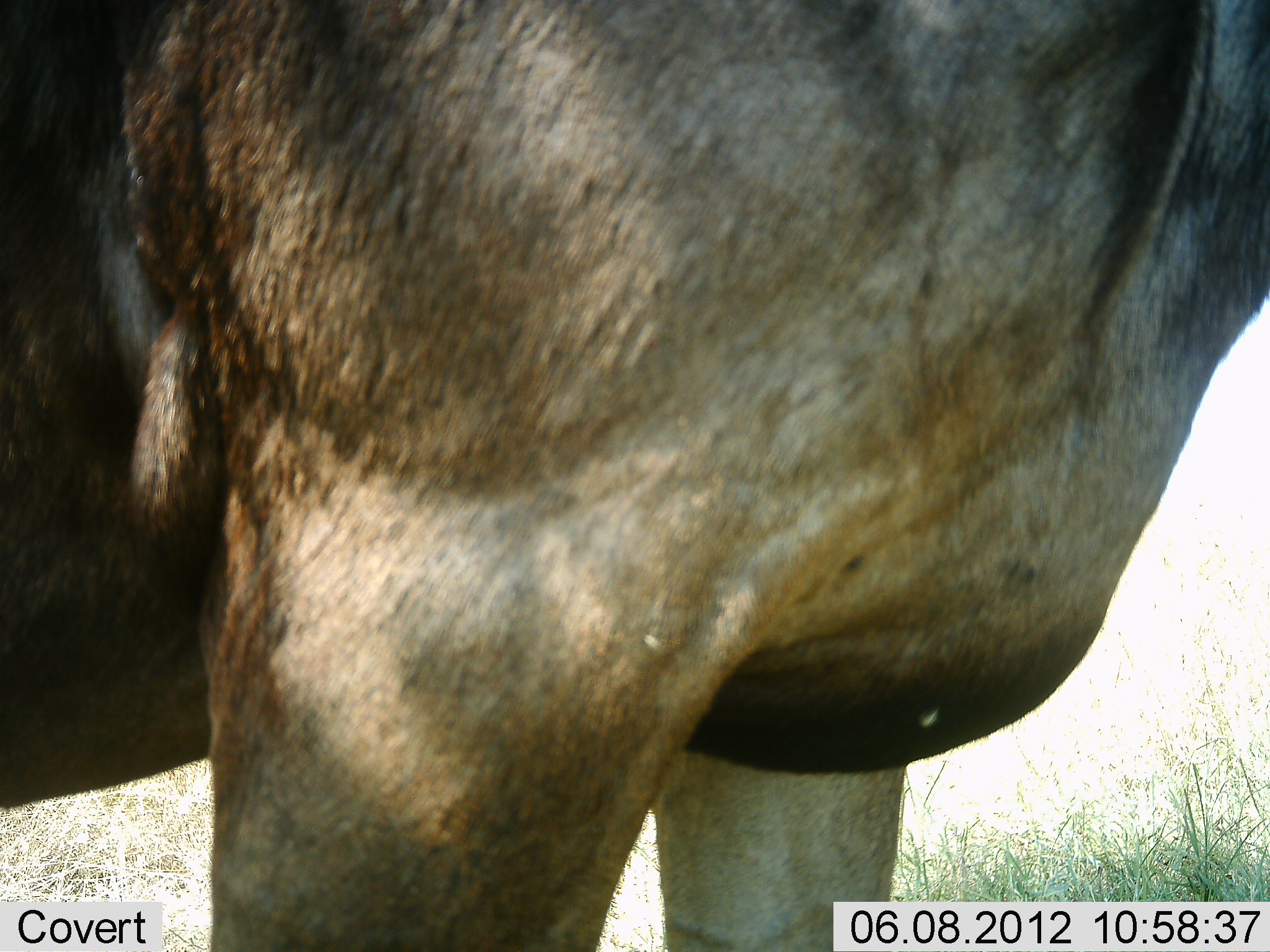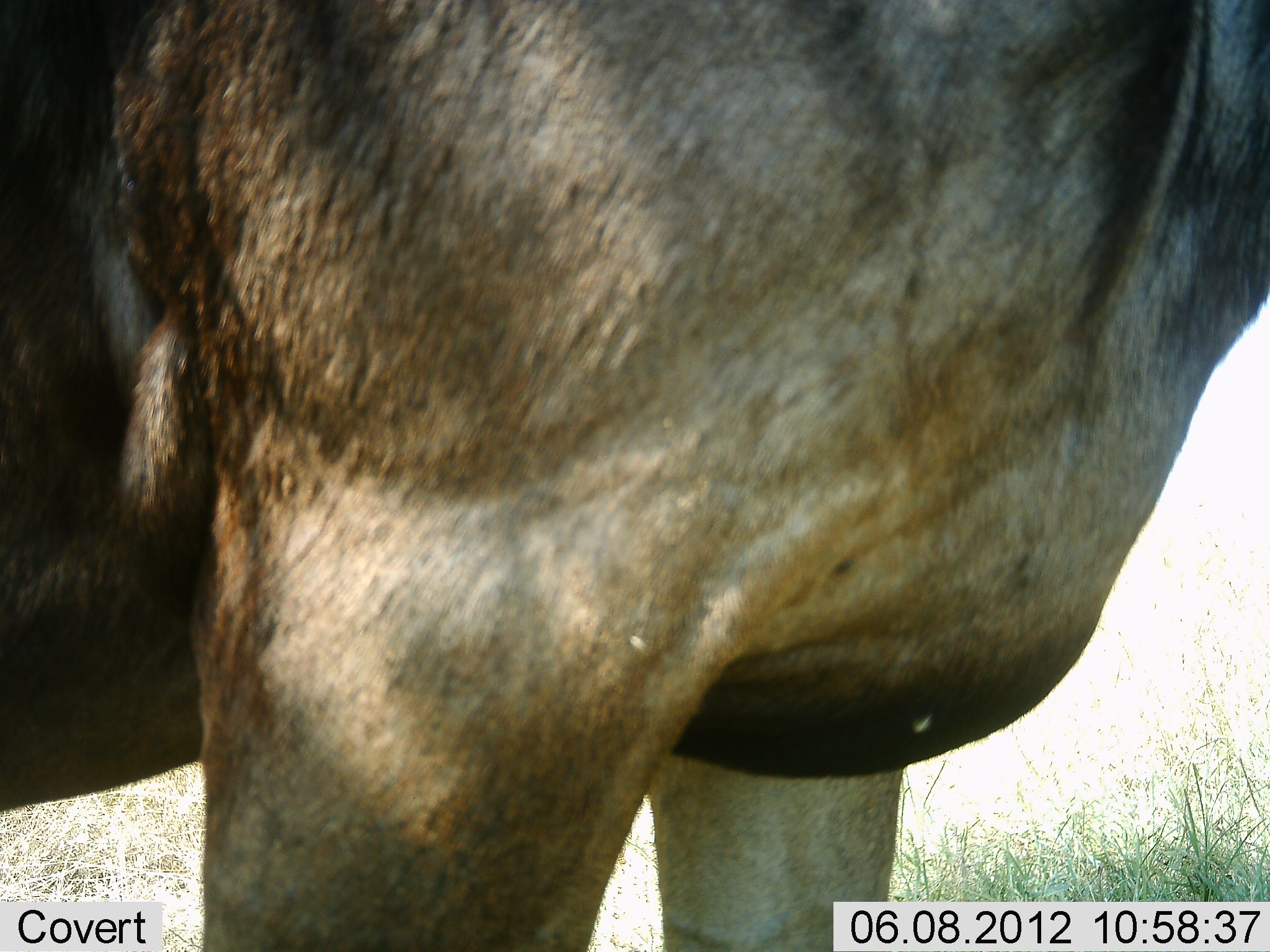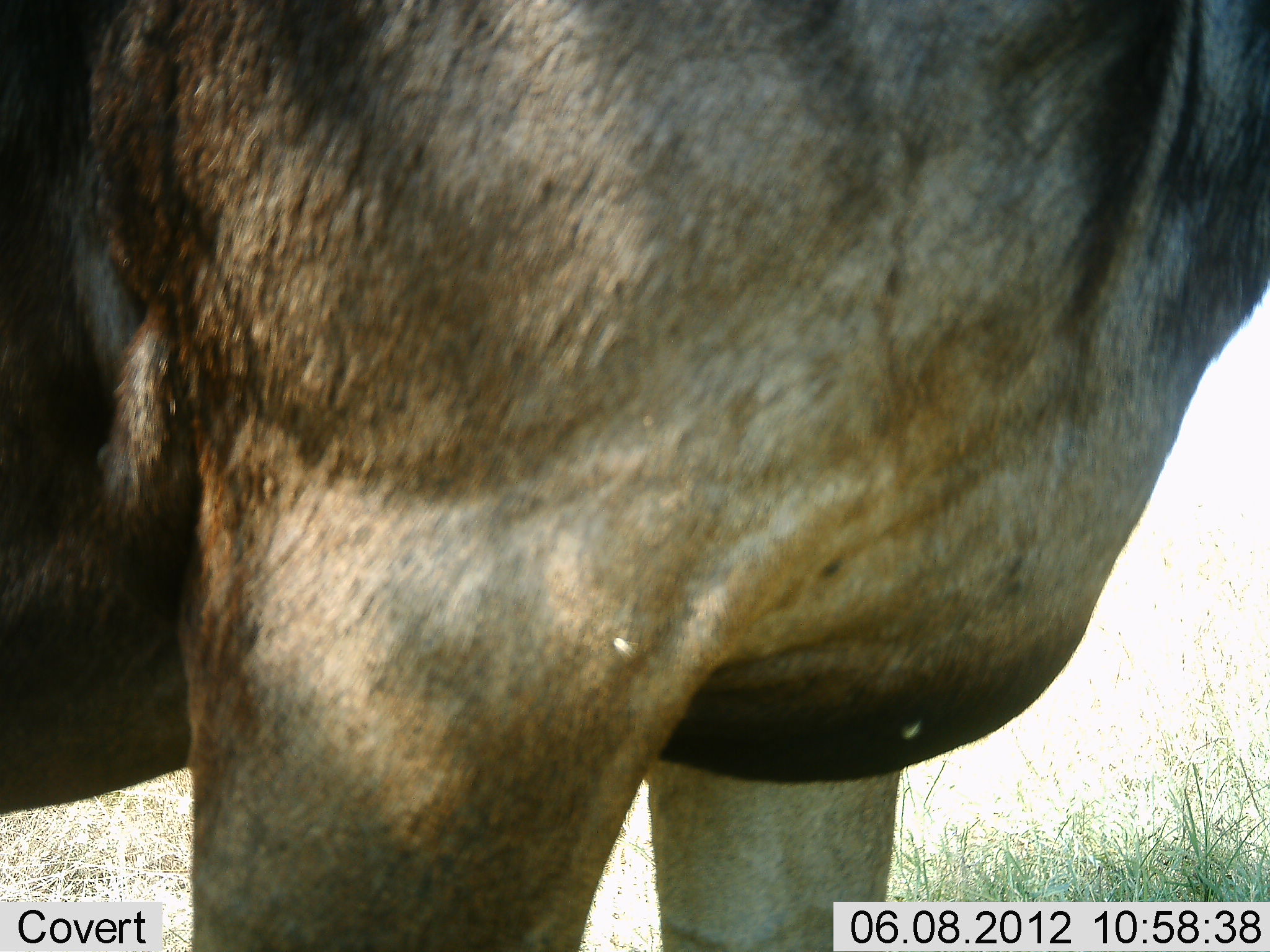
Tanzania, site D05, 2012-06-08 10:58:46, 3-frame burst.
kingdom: Animalia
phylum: Chordata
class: Mammalia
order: Artiodactyla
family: Bovidae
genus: Connochaetes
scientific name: Connochaetes taurinus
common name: blue wildebeest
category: wildebeest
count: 1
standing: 100%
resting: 0%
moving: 0%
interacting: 0%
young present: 0%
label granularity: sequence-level